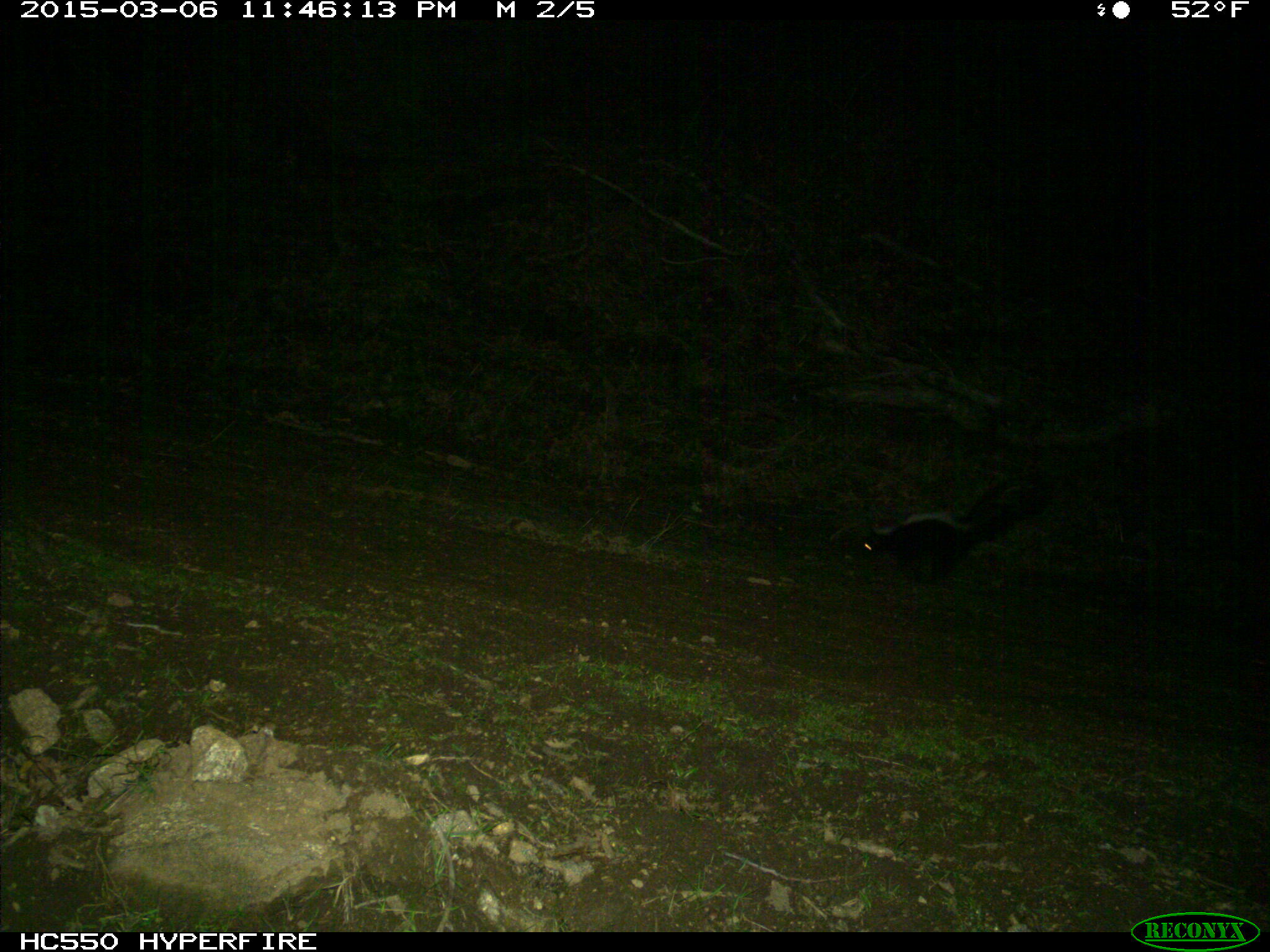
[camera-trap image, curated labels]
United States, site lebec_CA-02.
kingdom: Animalia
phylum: Chordata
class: Mammalia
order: Carnivora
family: Mephitidae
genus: Mephitis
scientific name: Mephitis mephitis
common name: striped skunk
Mephitis mephitis (striped skunk).